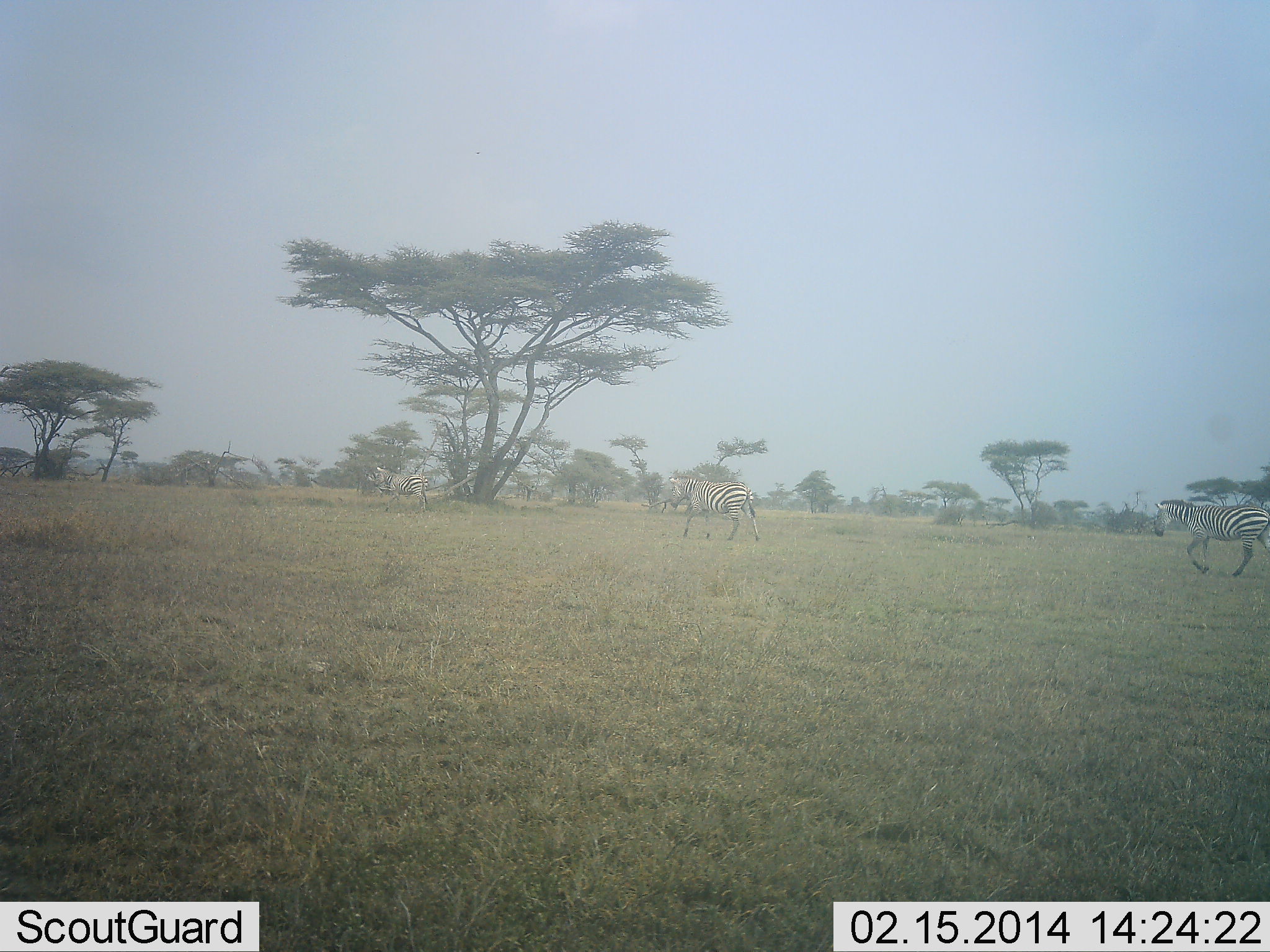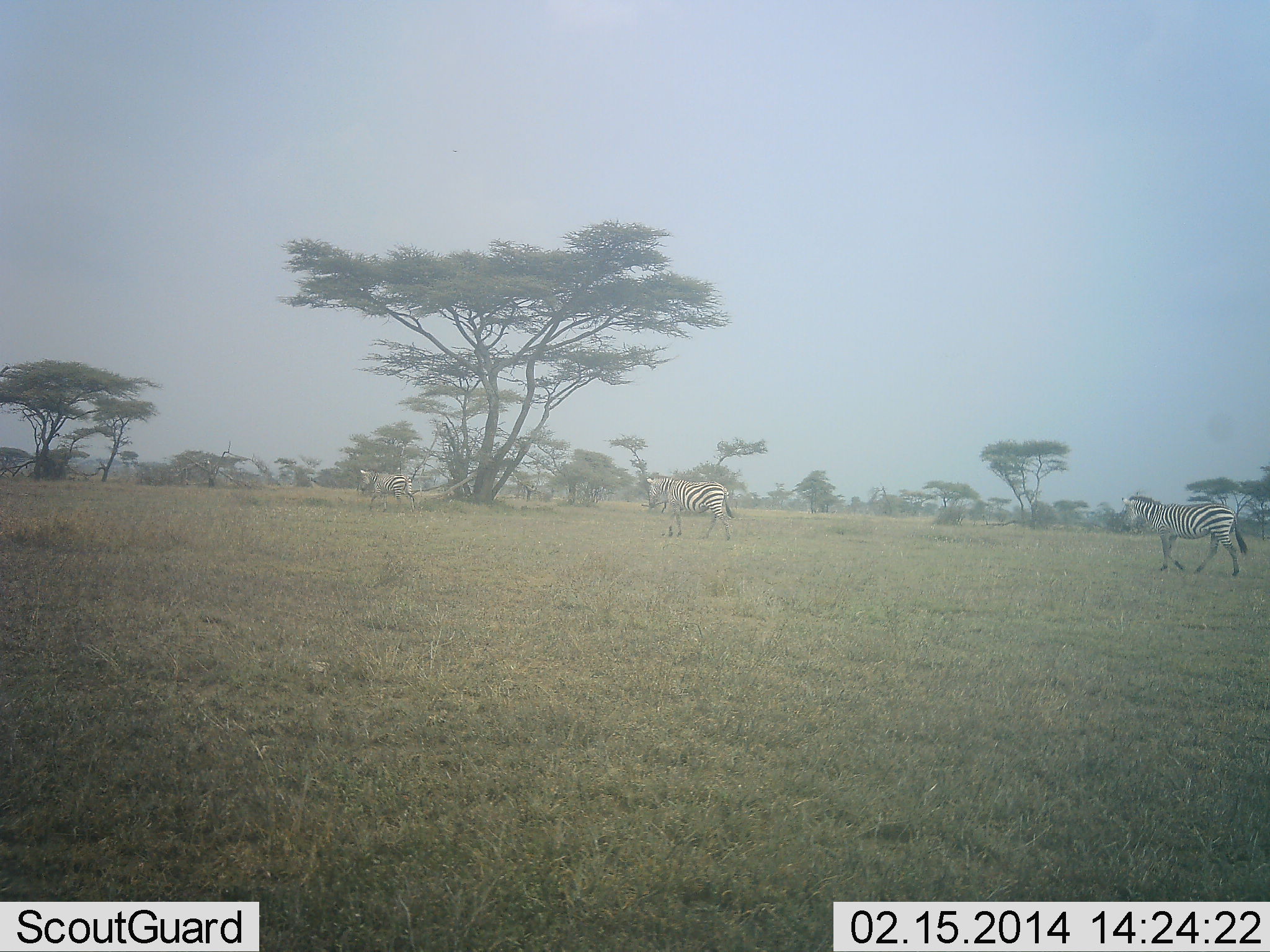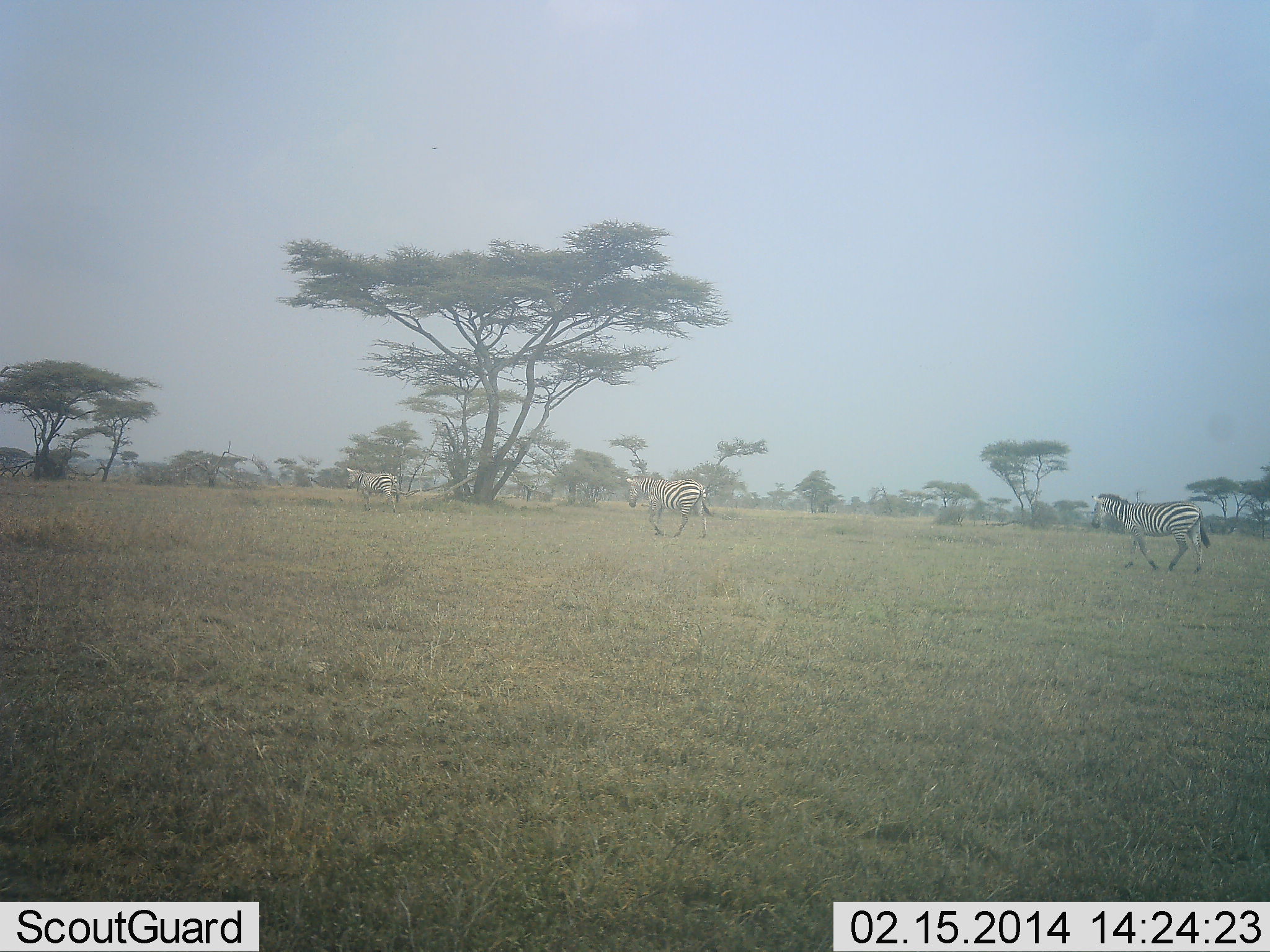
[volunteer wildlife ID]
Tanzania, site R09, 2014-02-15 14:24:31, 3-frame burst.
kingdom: Animalia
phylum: Chordata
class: Mammalia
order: Perissodactyla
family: Equidae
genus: Equus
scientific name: Equus quagga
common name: plains zebra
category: zebra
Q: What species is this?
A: Zebra (plains zebra) (Equus quagga).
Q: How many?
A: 3.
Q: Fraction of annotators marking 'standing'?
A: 20%.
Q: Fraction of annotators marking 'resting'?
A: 0%.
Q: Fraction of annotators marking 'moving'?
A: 100%.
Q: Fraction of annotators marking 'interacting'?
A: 0%.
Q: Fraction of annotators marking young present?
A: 0%.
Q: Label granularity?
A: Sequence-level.